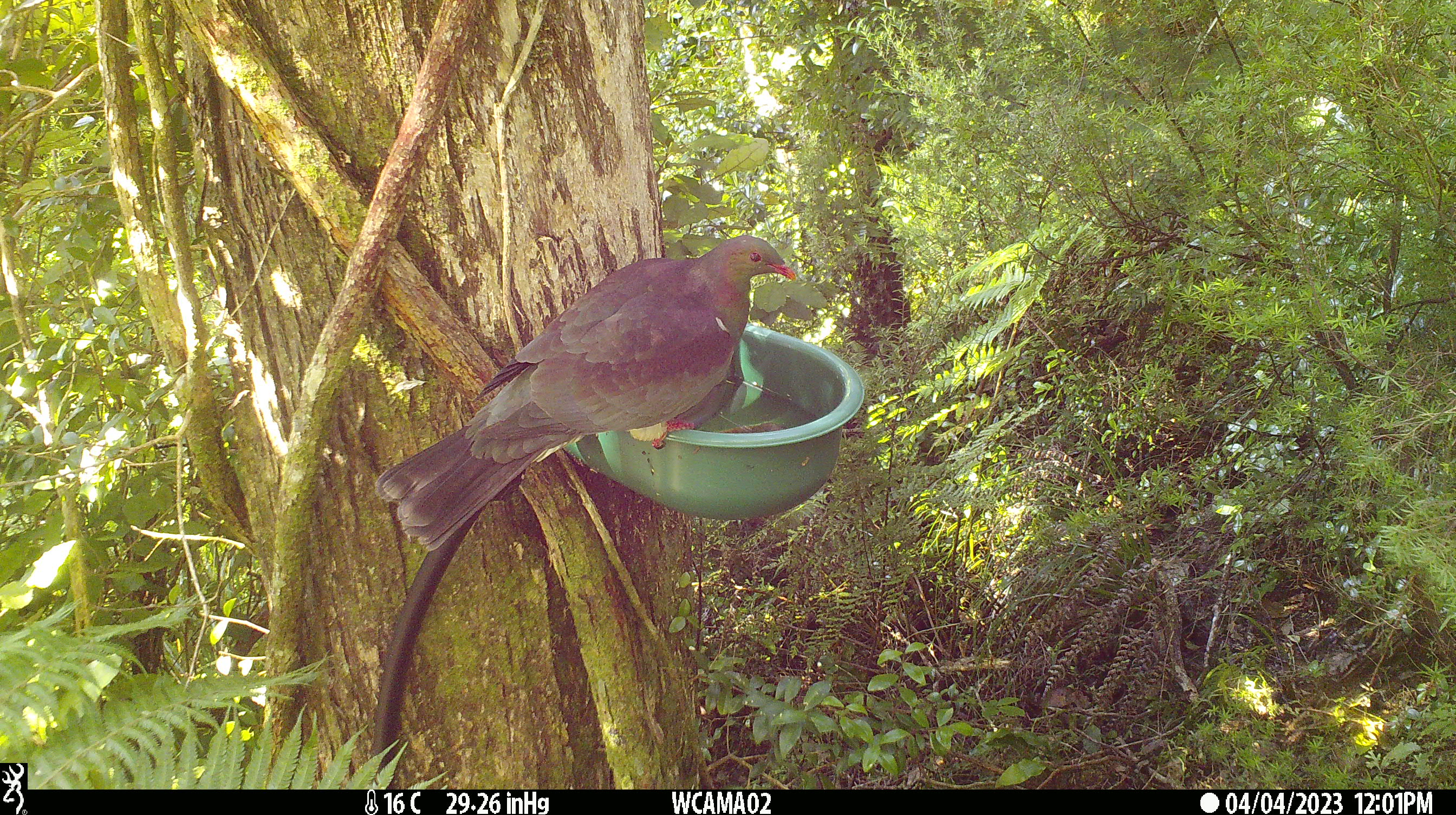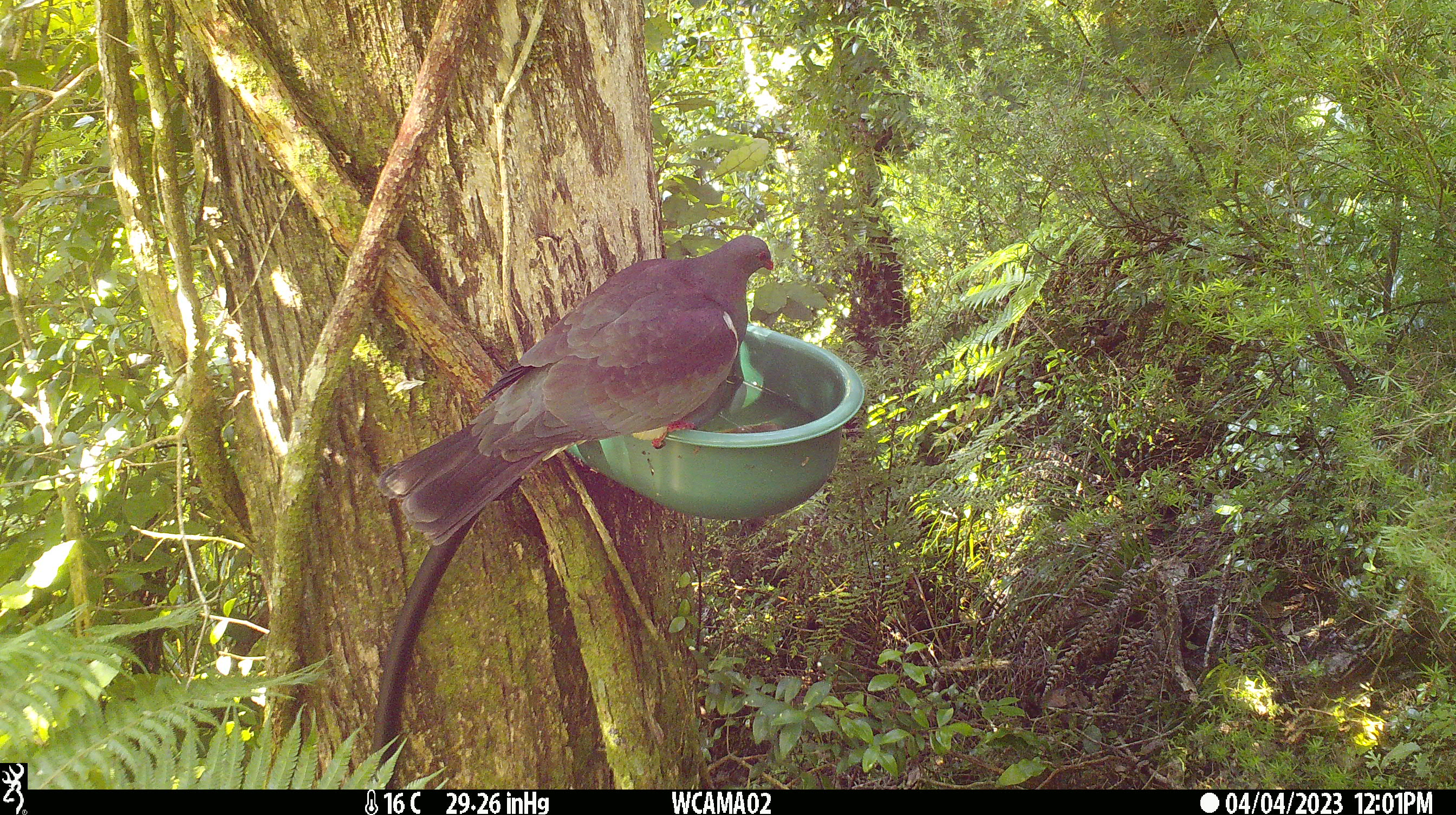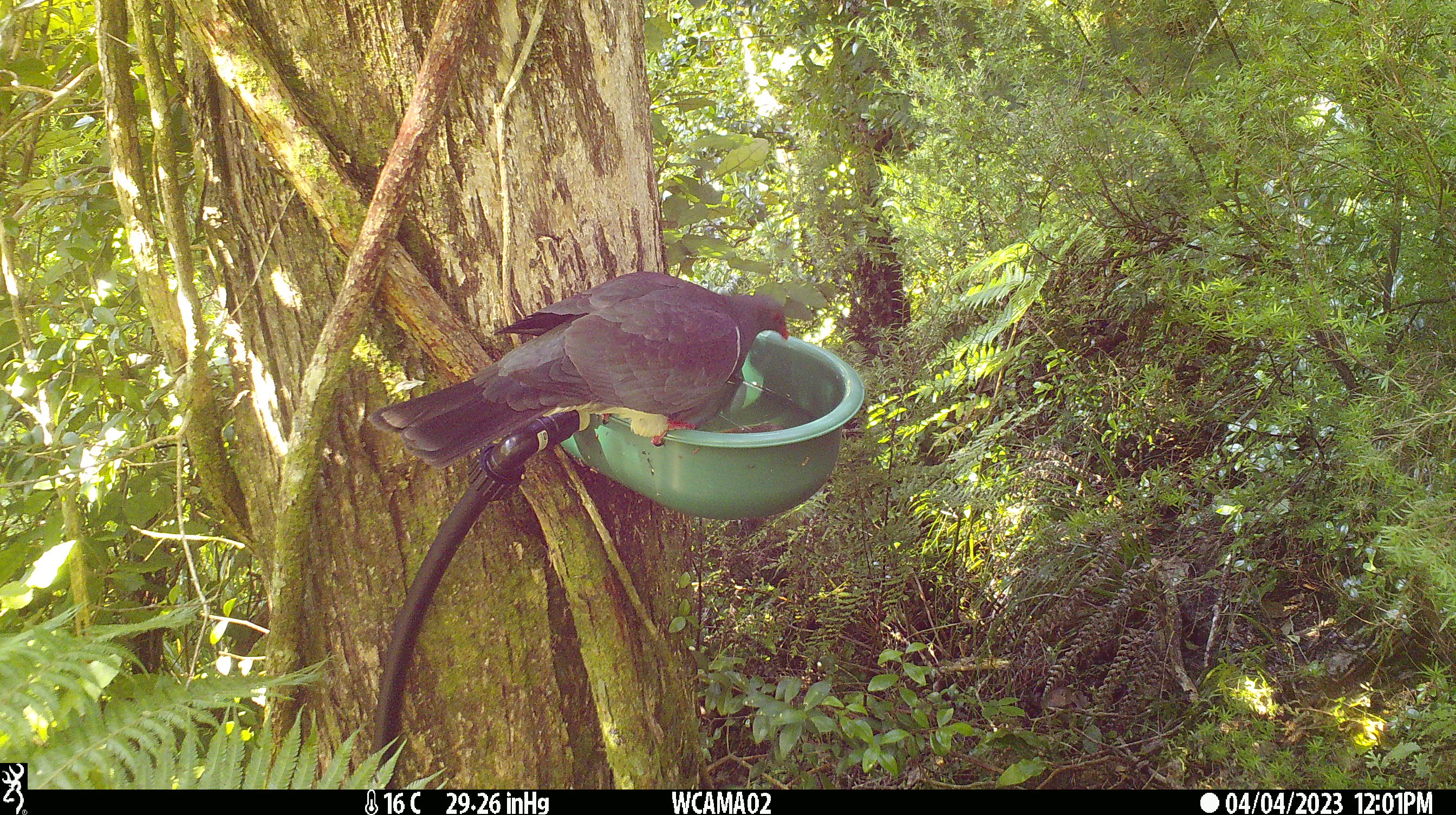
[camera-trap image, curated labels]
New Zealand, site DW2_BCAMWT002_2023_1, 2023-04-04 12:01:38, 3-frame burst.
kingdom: Animalia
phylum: Chordata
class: Aves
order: Columbiformes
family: Columbidae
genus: Hemiphaga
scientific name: Hemiphaga novaeseelandiae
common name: new zealand pigeon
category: kereru